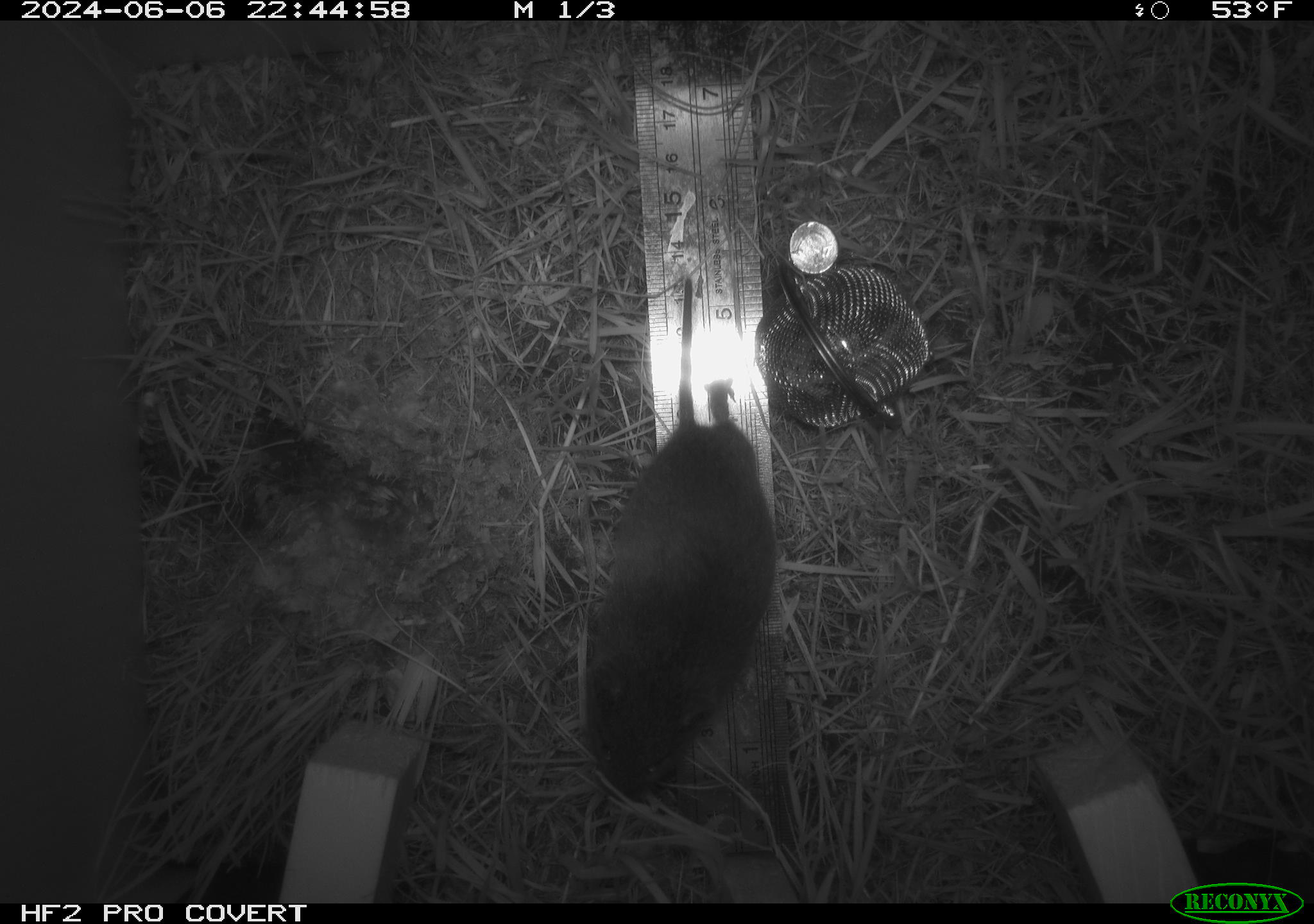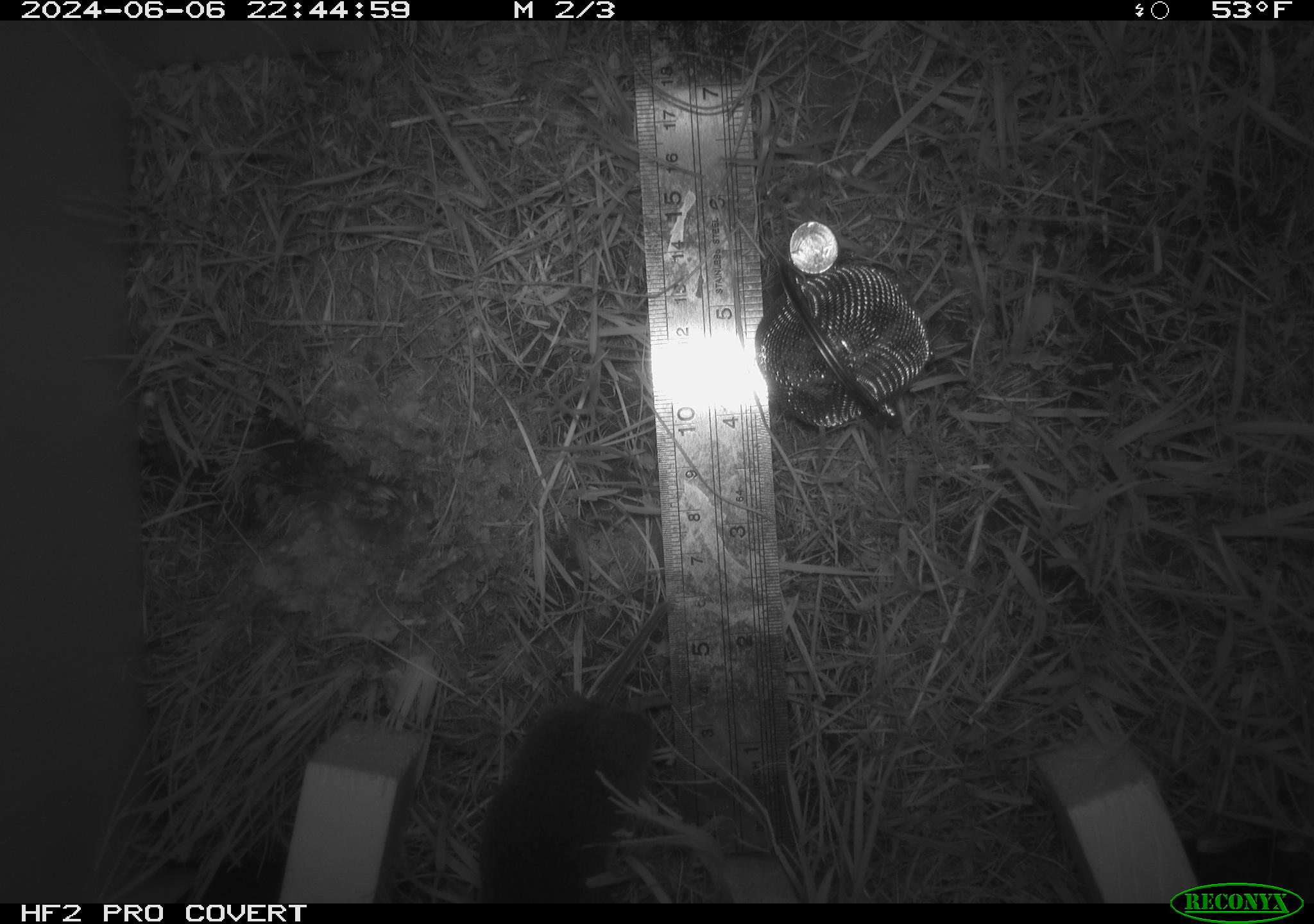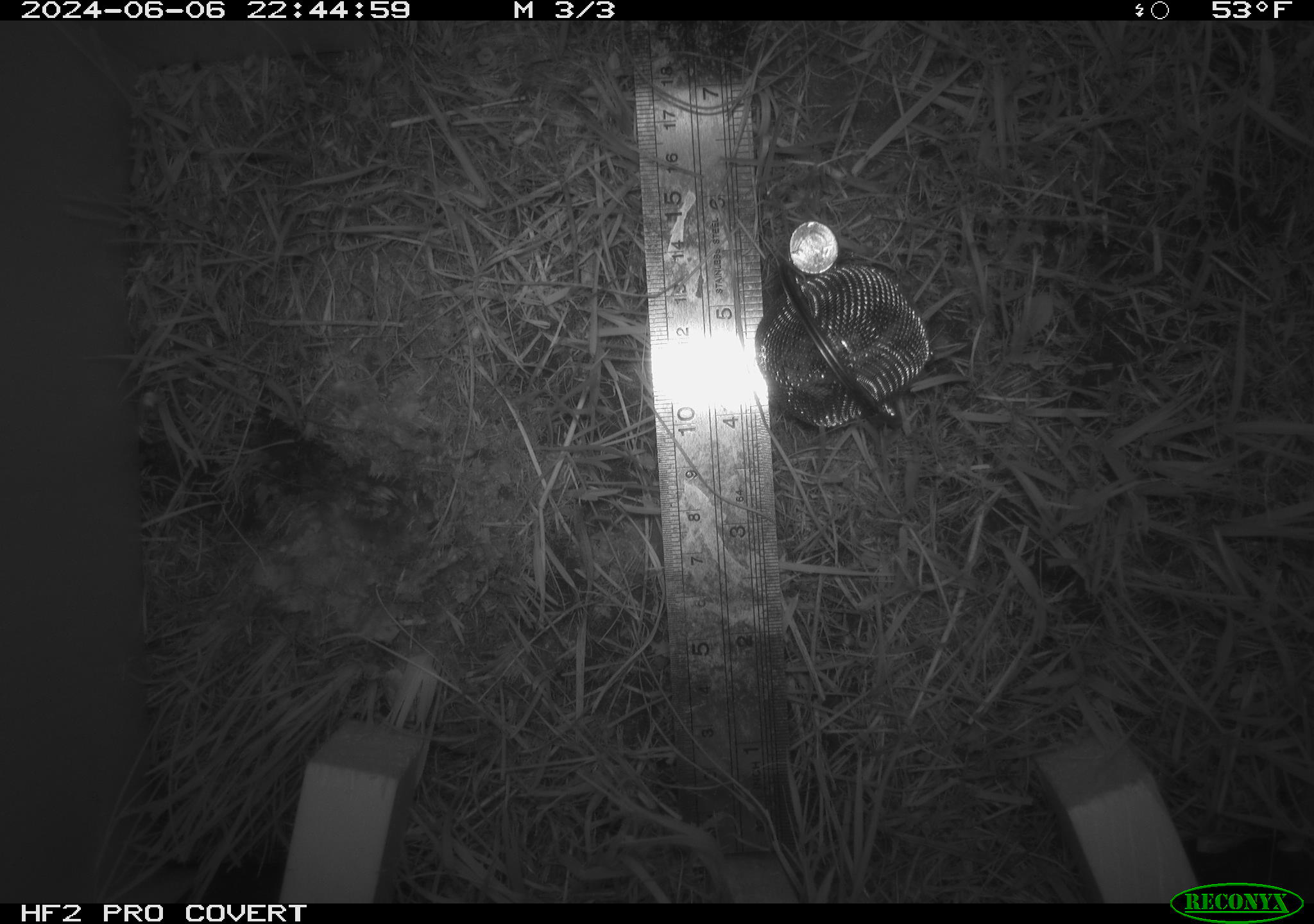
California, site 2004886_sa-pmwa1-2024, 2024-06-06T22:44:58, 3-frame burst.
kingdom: Animalia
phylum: Chordata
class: Mammalia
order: Rodentia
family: Cricetidae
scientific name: Arvicolinae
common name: voles, lemmings, and muskrats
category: arvicolinae subfamily